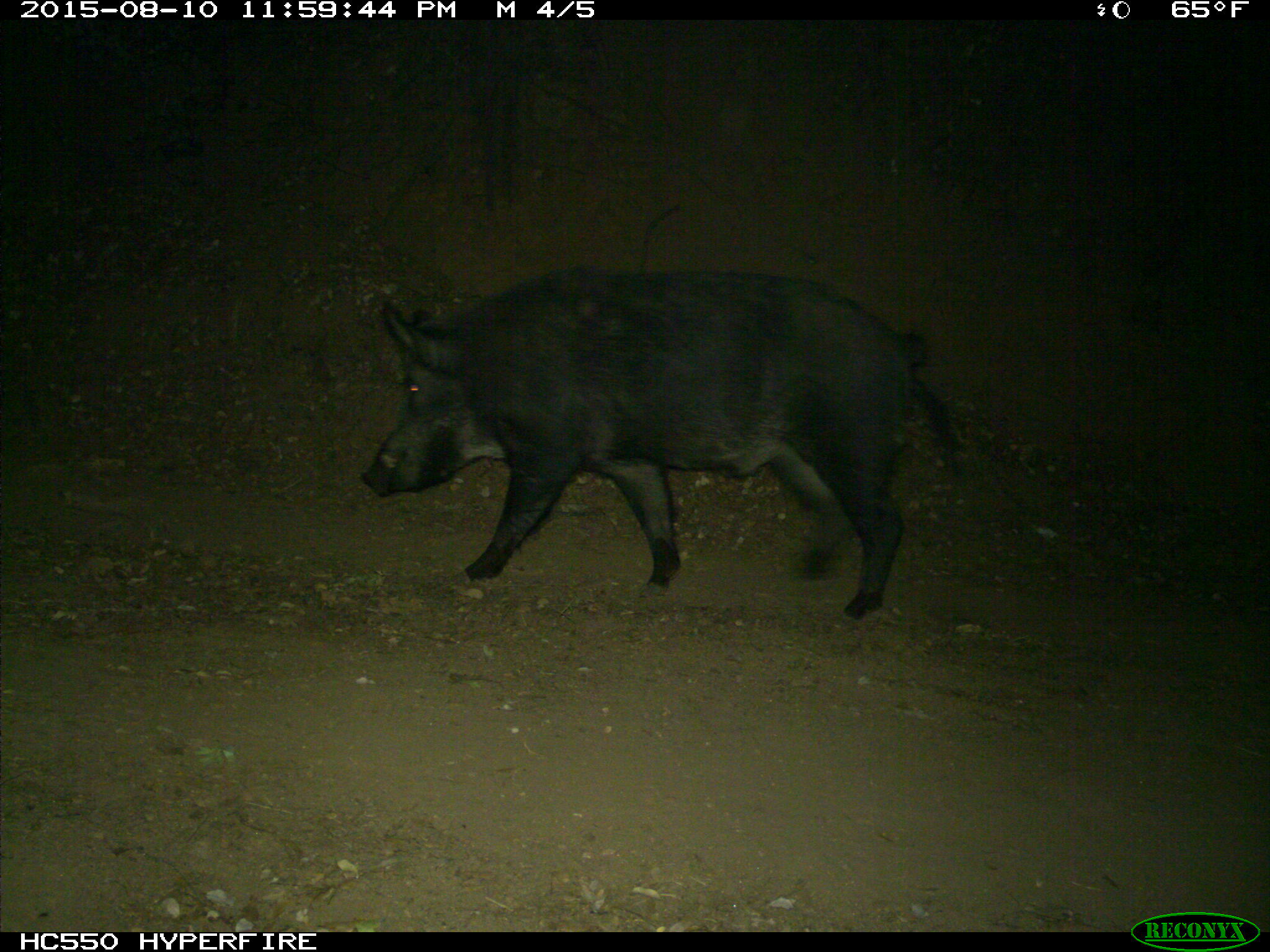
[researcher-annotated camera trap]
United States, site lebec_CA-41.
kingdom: Animalia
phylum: Chordata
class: Mammalia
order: Artiodactyla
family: Suidae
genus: Sus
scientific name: Sus scrofa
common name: wild boar